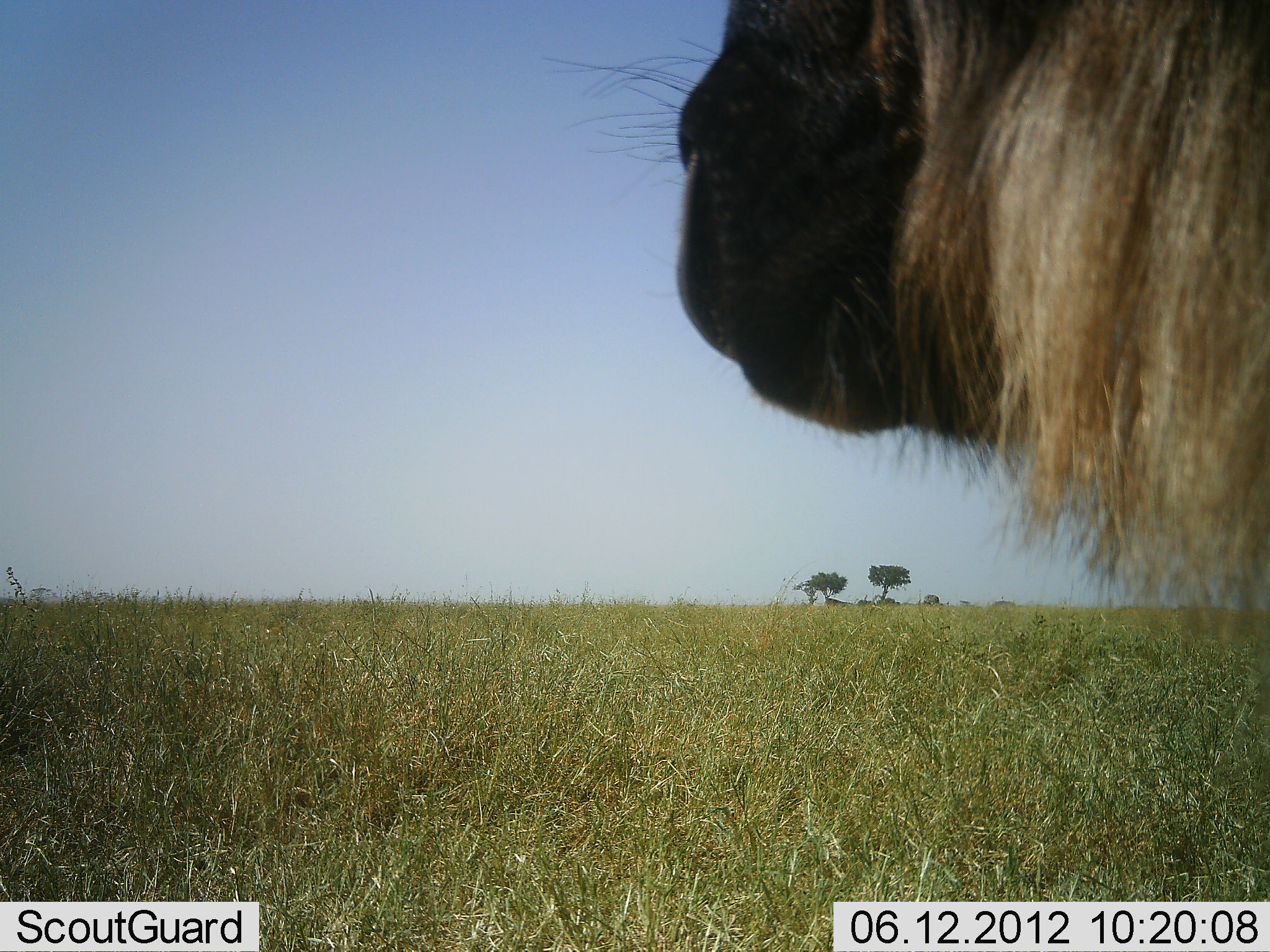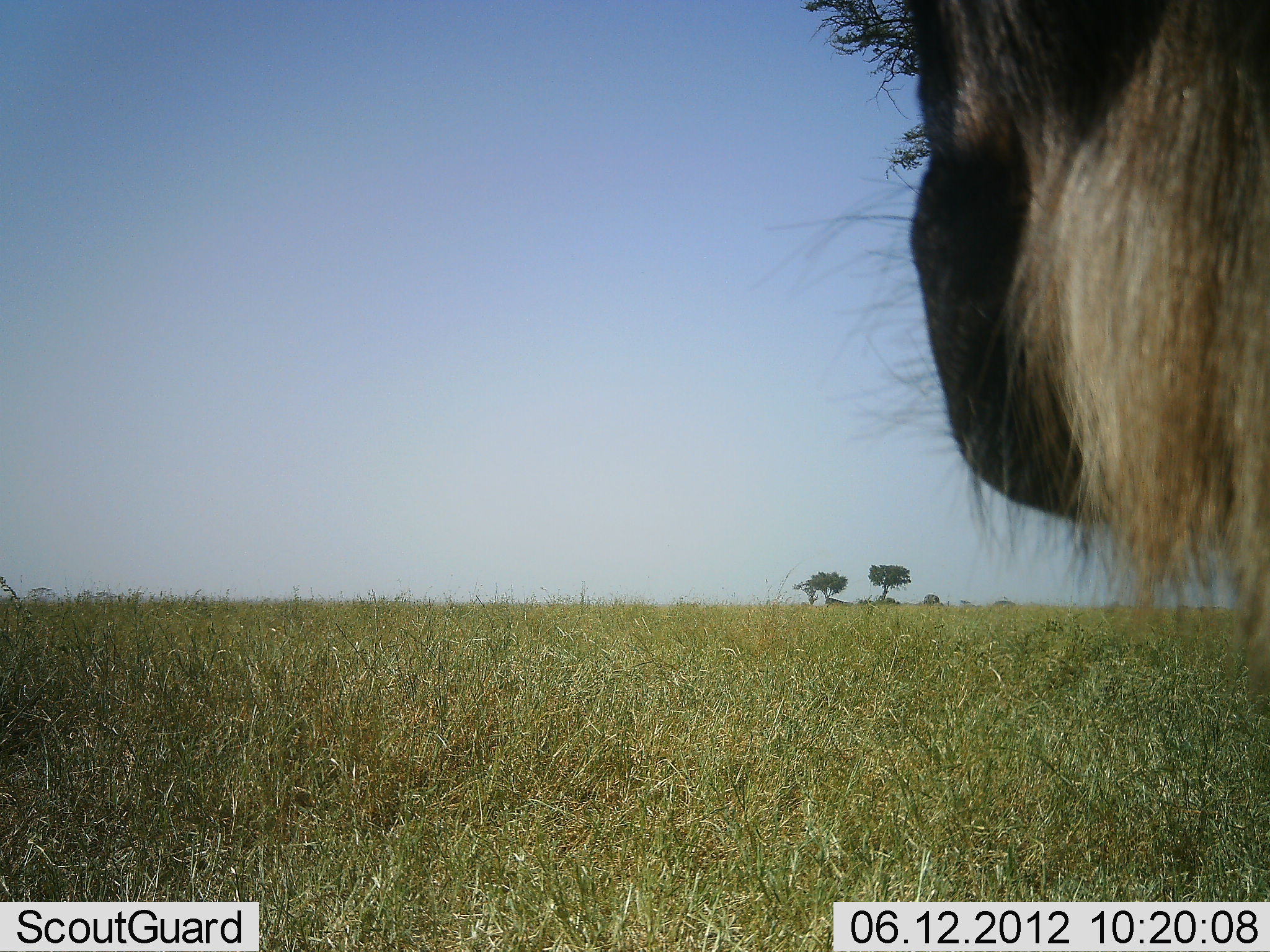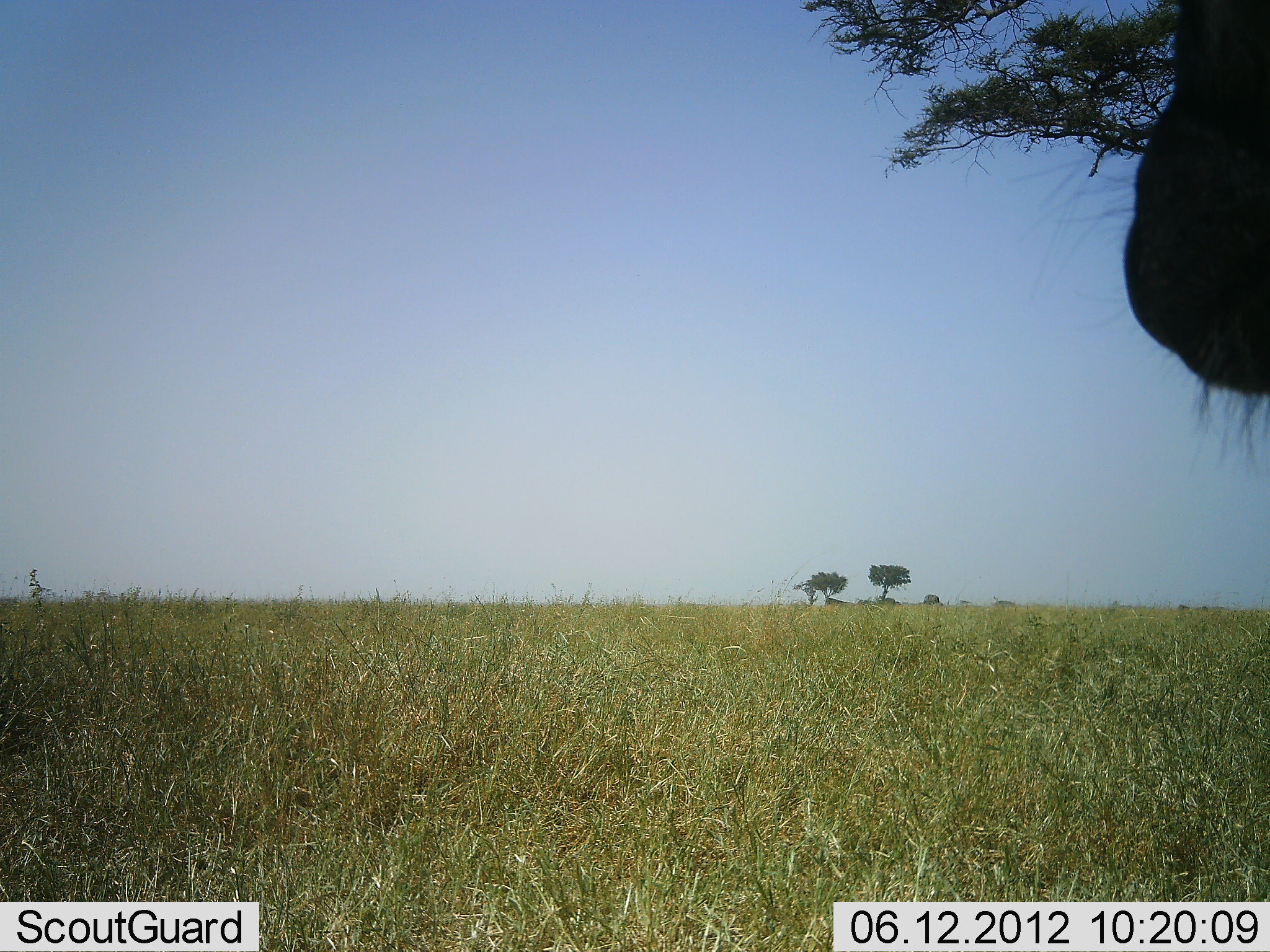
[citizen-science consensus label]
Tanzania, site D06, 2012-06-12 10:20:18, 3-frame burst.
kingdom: Animalia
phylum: Chordata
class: Mammalia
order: Artiodactyla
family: Bovidae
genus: Connochaetes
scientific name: Connochaetes taurinus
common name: blue wildebeest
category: wildebeest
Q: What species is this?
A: Wildebeest (blue wildebeest) (Connochaetes taurinus).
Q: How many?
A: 1.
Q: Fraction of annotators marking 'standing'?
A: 100%.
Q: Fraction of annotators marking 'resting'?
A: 0%.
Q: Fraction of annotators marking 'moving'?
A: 20%.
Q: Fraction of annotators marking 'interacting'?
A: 0%.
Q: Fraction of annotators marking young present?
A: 0%.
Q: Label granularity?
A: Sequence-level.